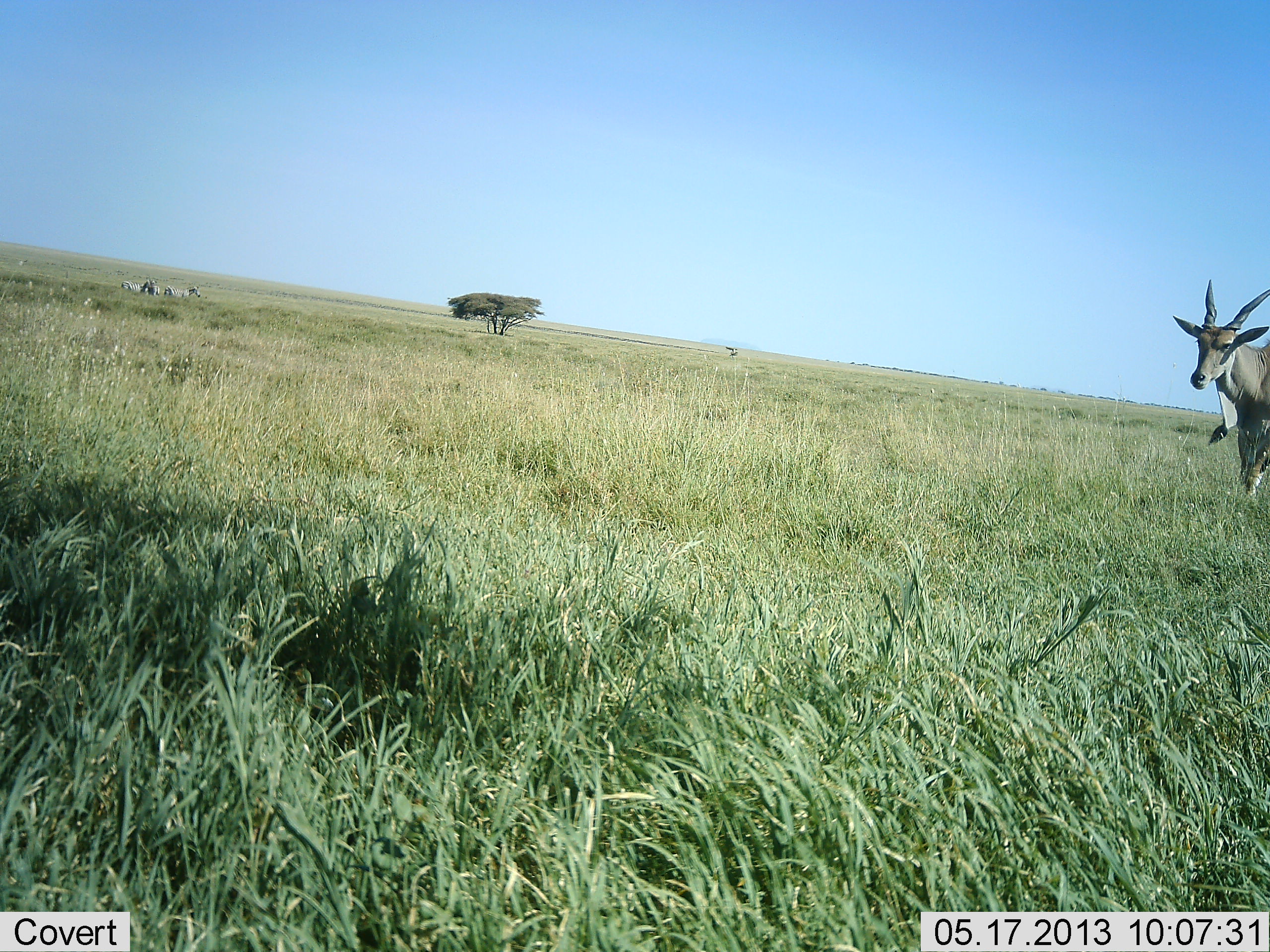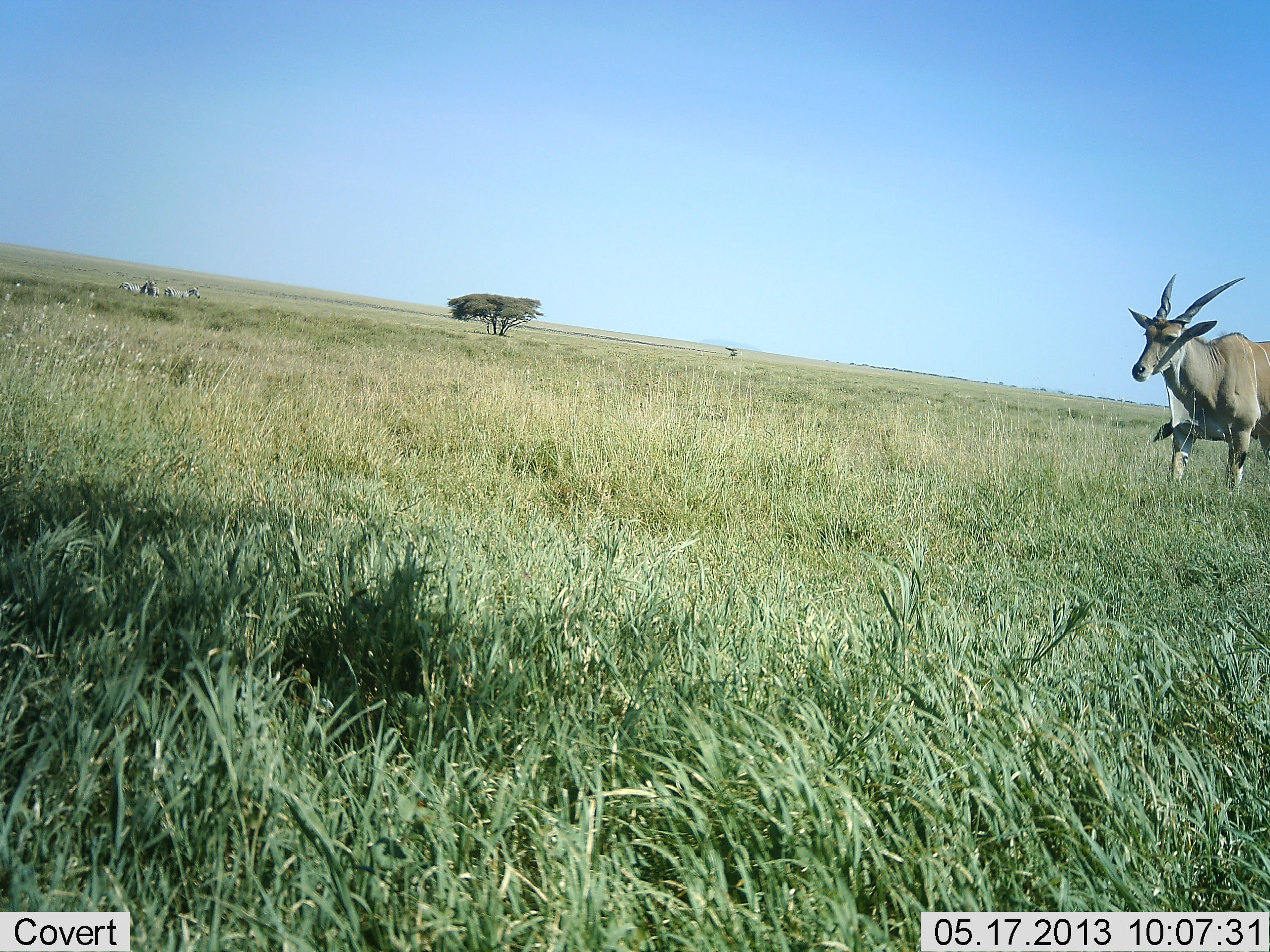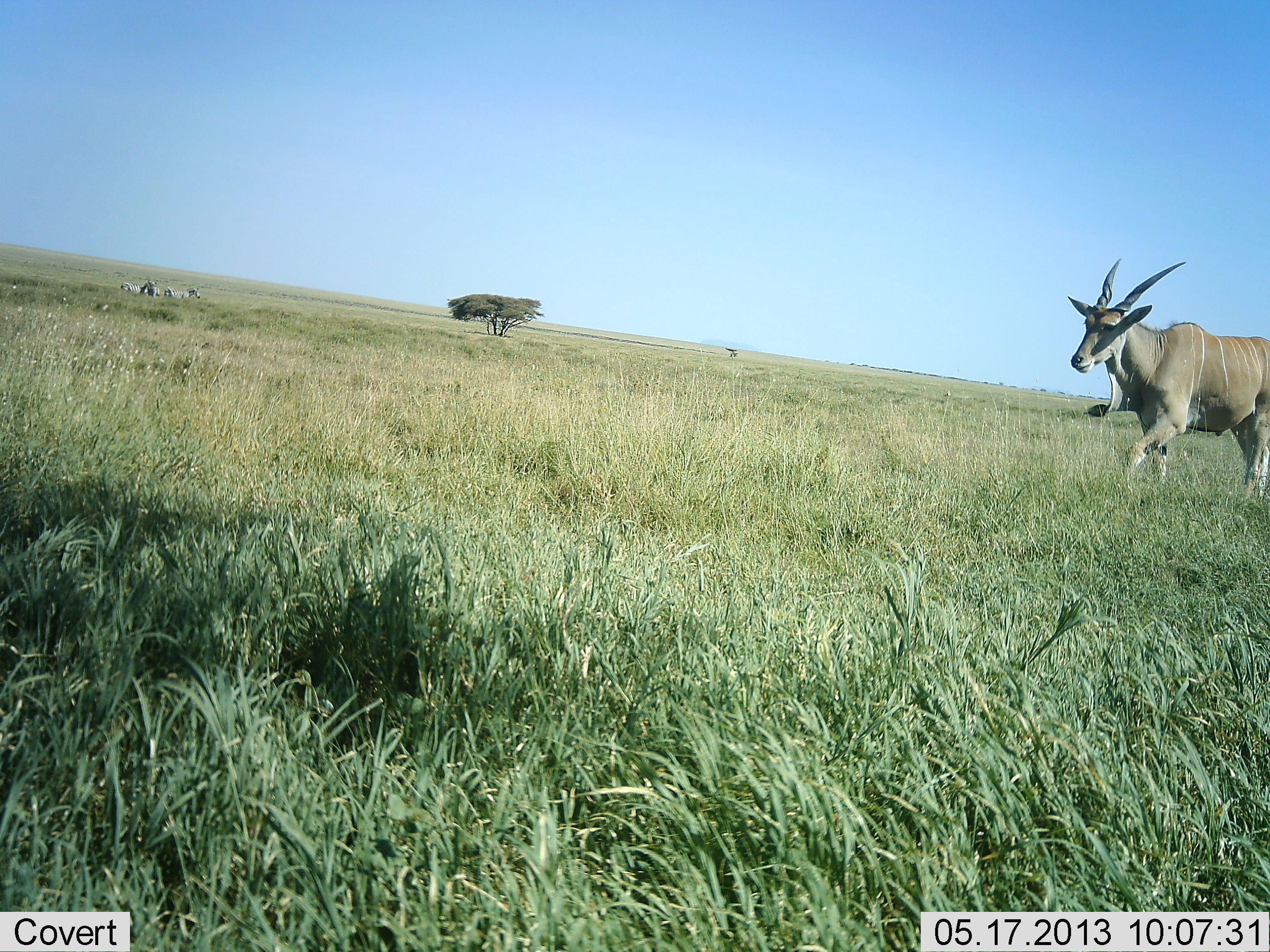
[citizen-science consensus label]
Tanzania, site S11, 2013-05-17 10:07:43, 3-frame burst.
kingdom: Animalia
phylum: Chordata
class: Mammalia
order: Artiodactyla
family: Bovidae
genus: Tragelaphus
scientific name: Tragelaphus oryx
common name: eland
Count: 1.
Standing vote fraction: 15%.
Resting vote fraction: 3%.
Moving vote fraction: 94%.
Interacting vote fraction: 0%.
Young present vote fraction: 0%.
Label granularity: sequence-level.